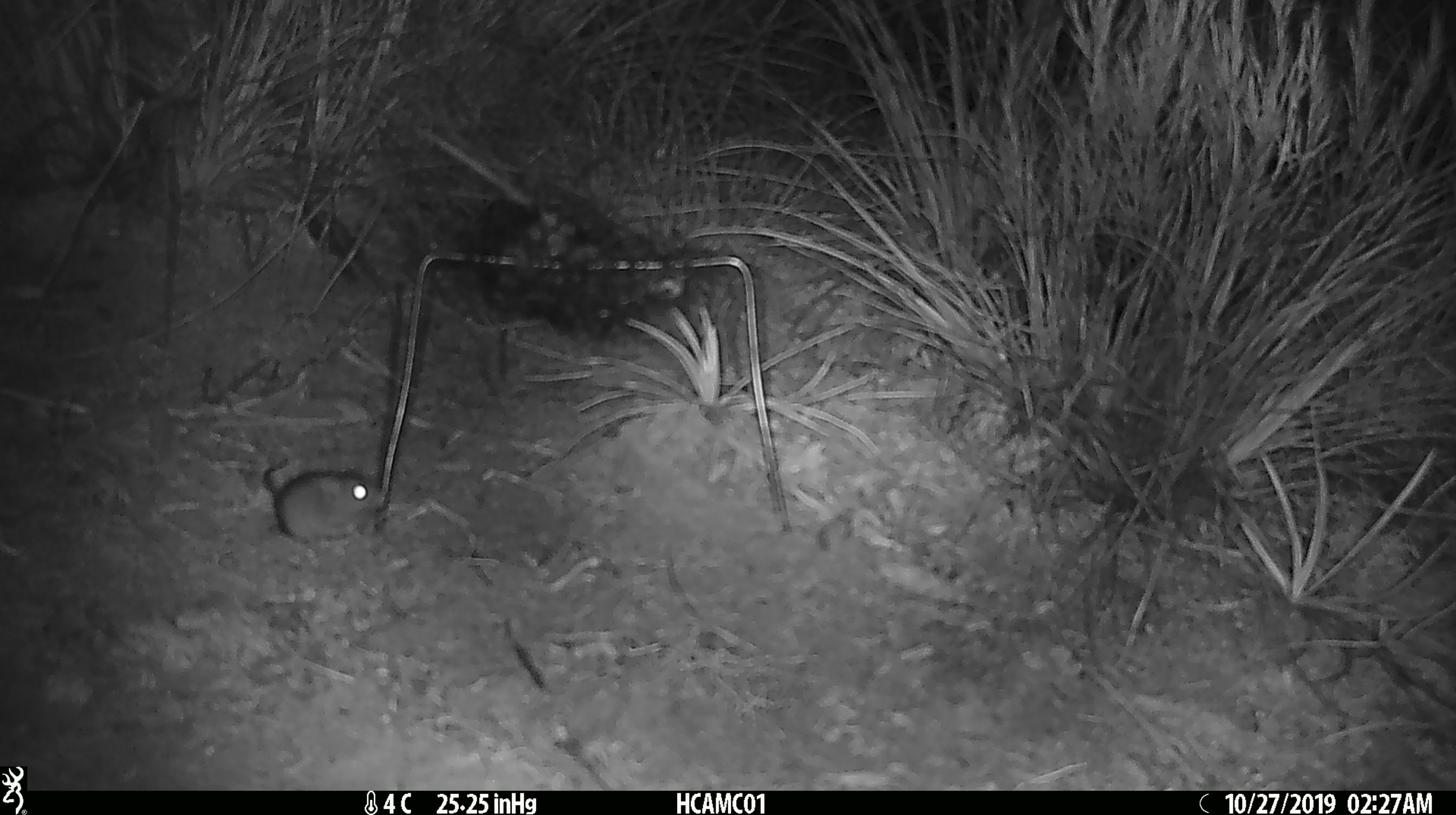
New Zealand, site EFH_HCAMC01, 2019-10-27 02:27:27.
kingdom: Animalia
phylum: Chordata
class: Mammalia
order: Rodentia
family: Muridae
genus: Mus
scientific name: Mus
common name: mouse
Mouse (Mus).